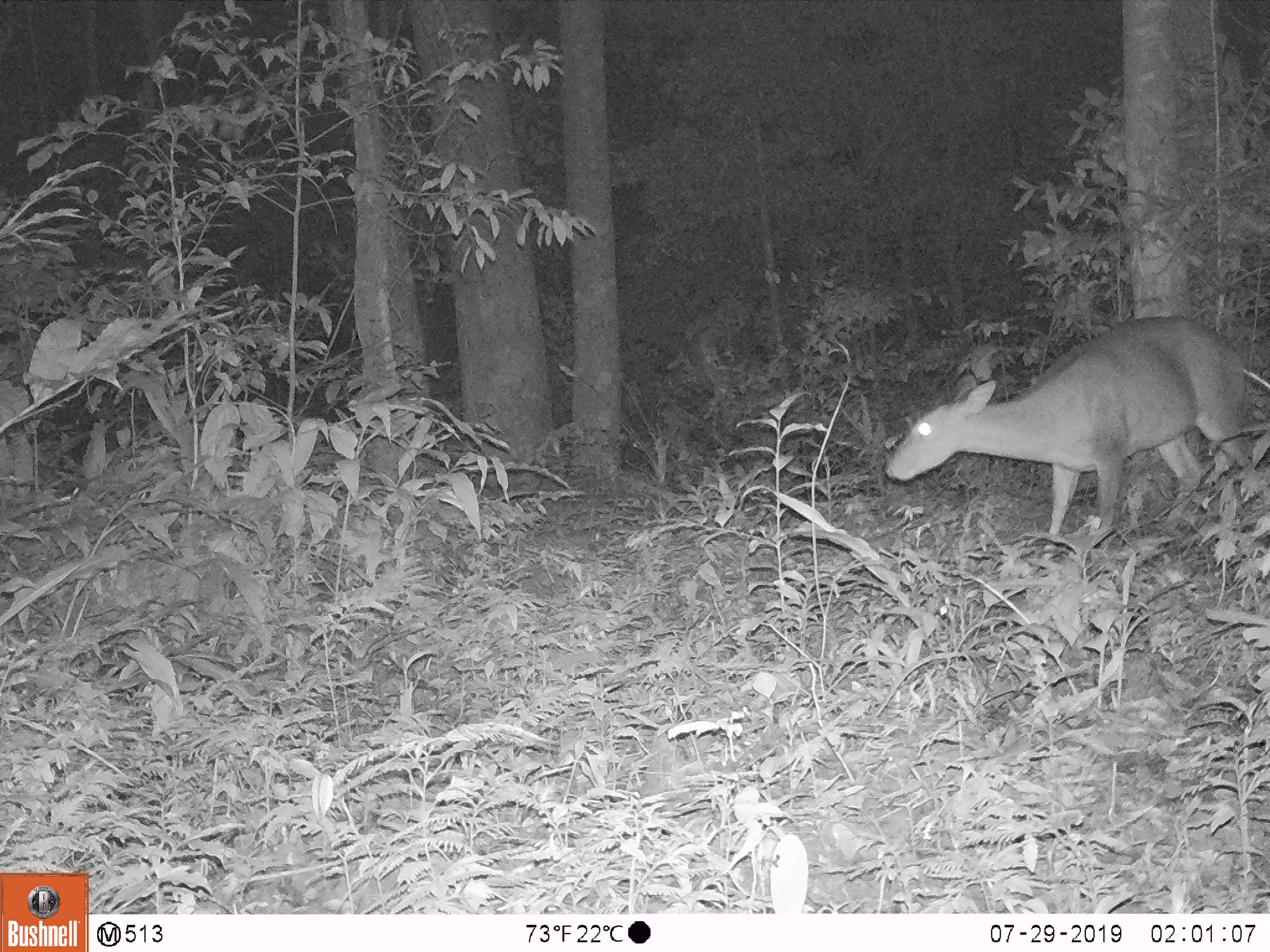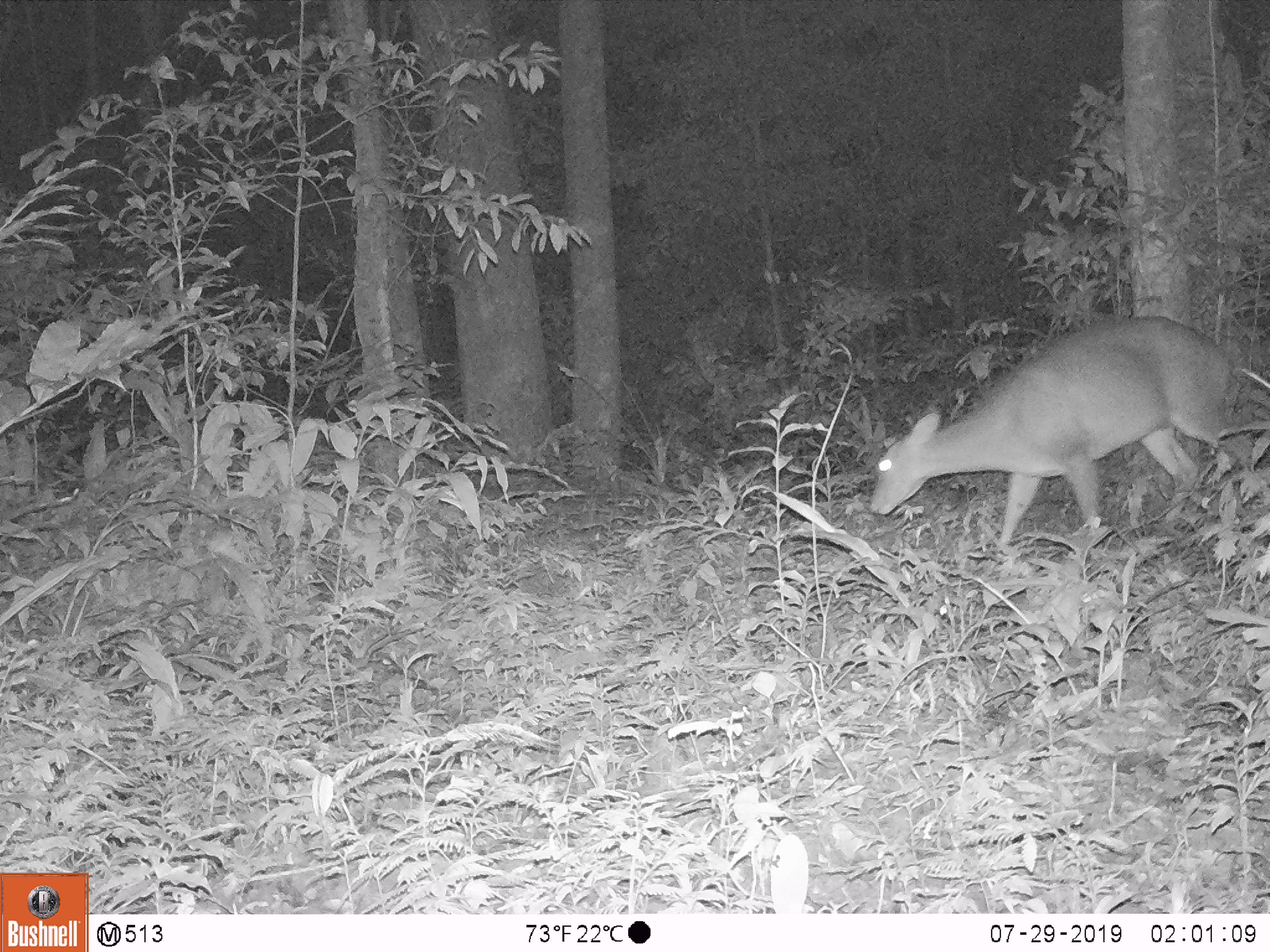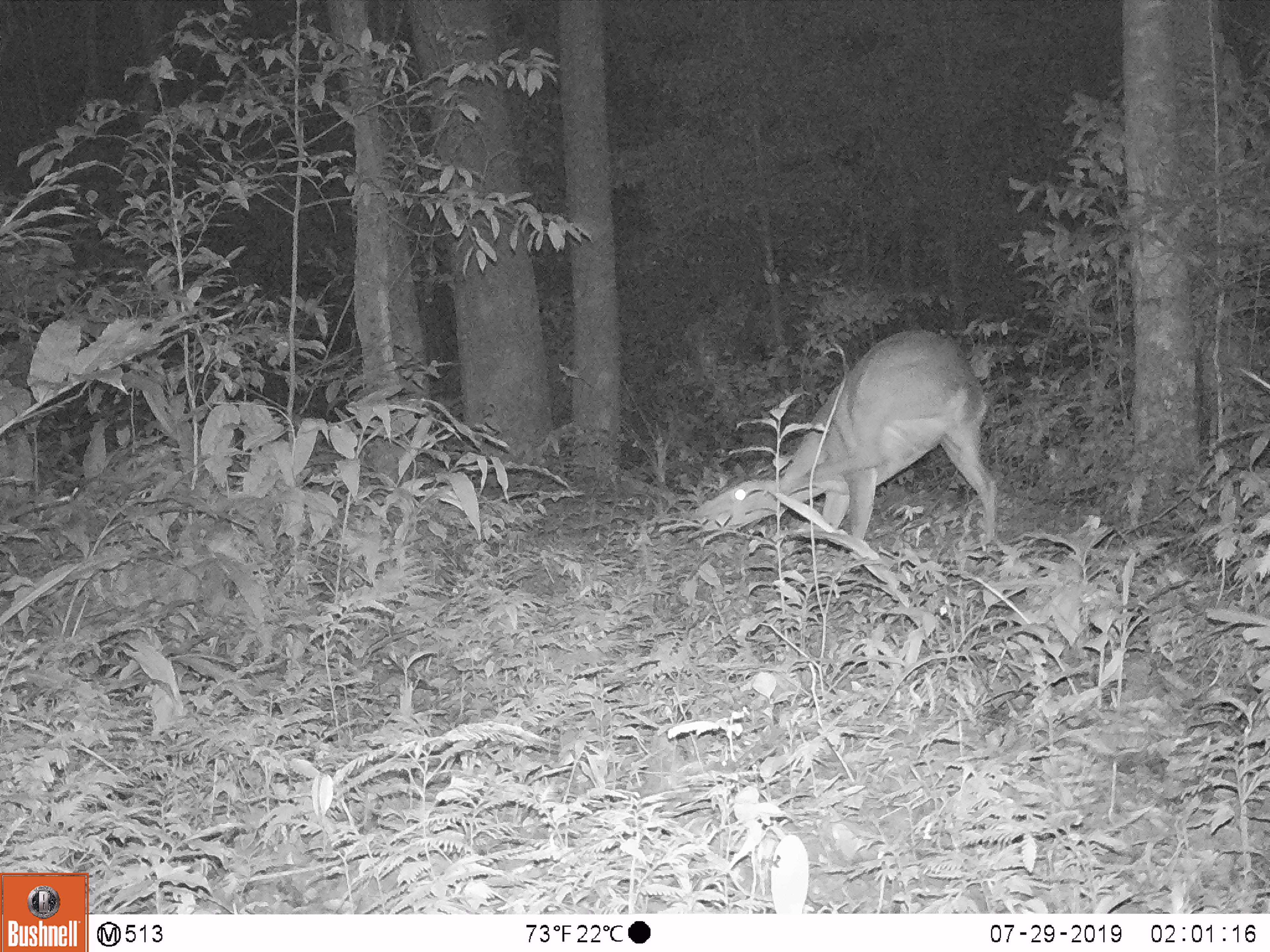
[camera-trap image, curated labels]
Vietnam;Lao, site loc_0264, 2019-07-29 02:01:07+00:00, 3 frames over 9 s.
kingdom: Animalia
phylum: Chordata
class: Mammalia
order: Artiodactyla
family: Cervidae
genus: Muntiacus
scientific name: Muntiacus vuquangensis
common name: large-antlered muntjac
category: large antlered muntjac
Large antlered muntjac (large-antlered muntjac) (Muntiacus vuquangensis). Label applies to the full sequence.